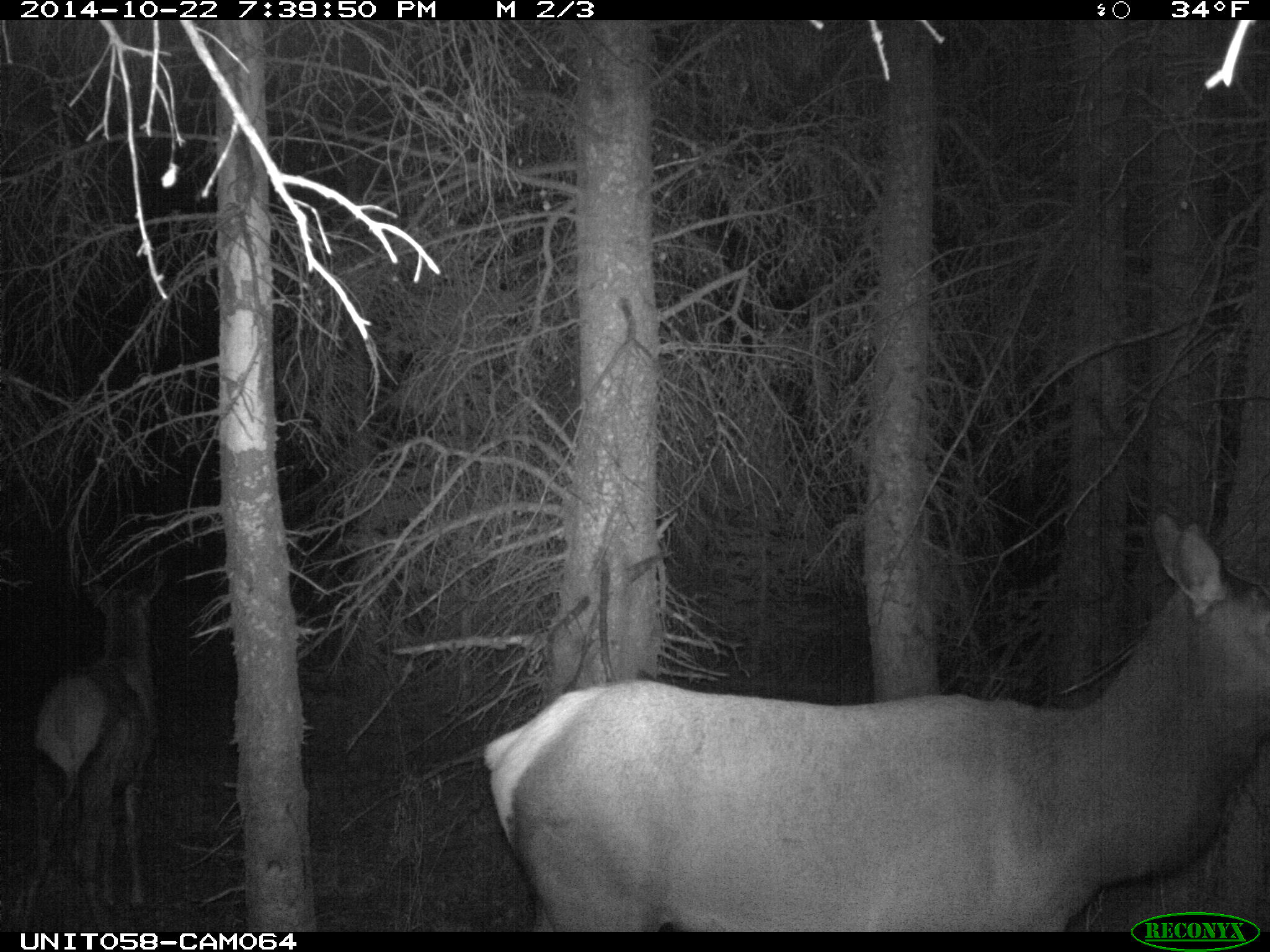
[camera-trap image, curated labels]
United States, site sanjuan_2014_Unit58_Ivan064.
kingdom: Animalia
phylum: Chordata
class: Mammalia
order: Artiodactyla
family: Cervidae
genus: Cervus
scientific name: Cervus elaphus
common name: red deer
Cervus elaphus (red deer).